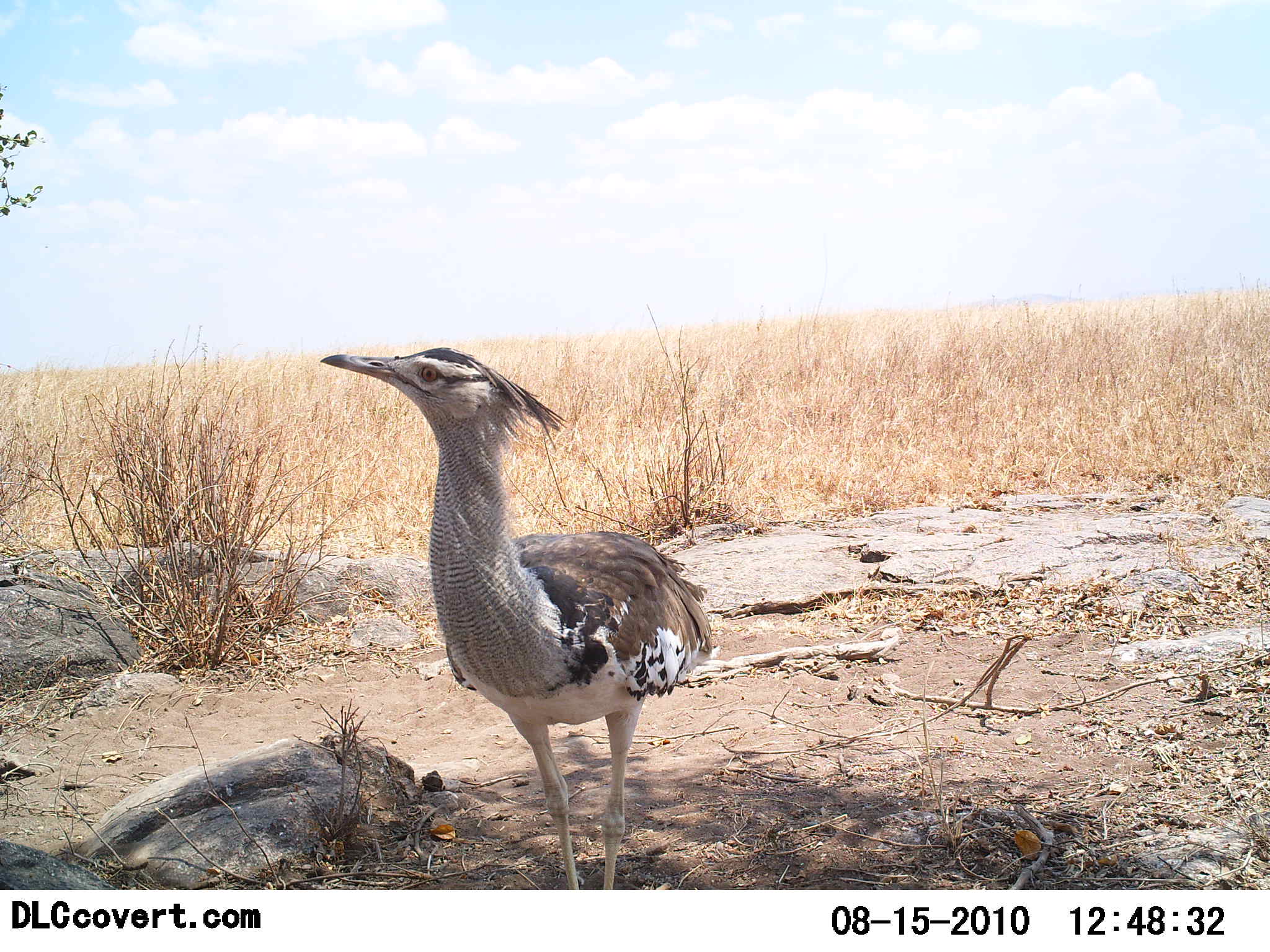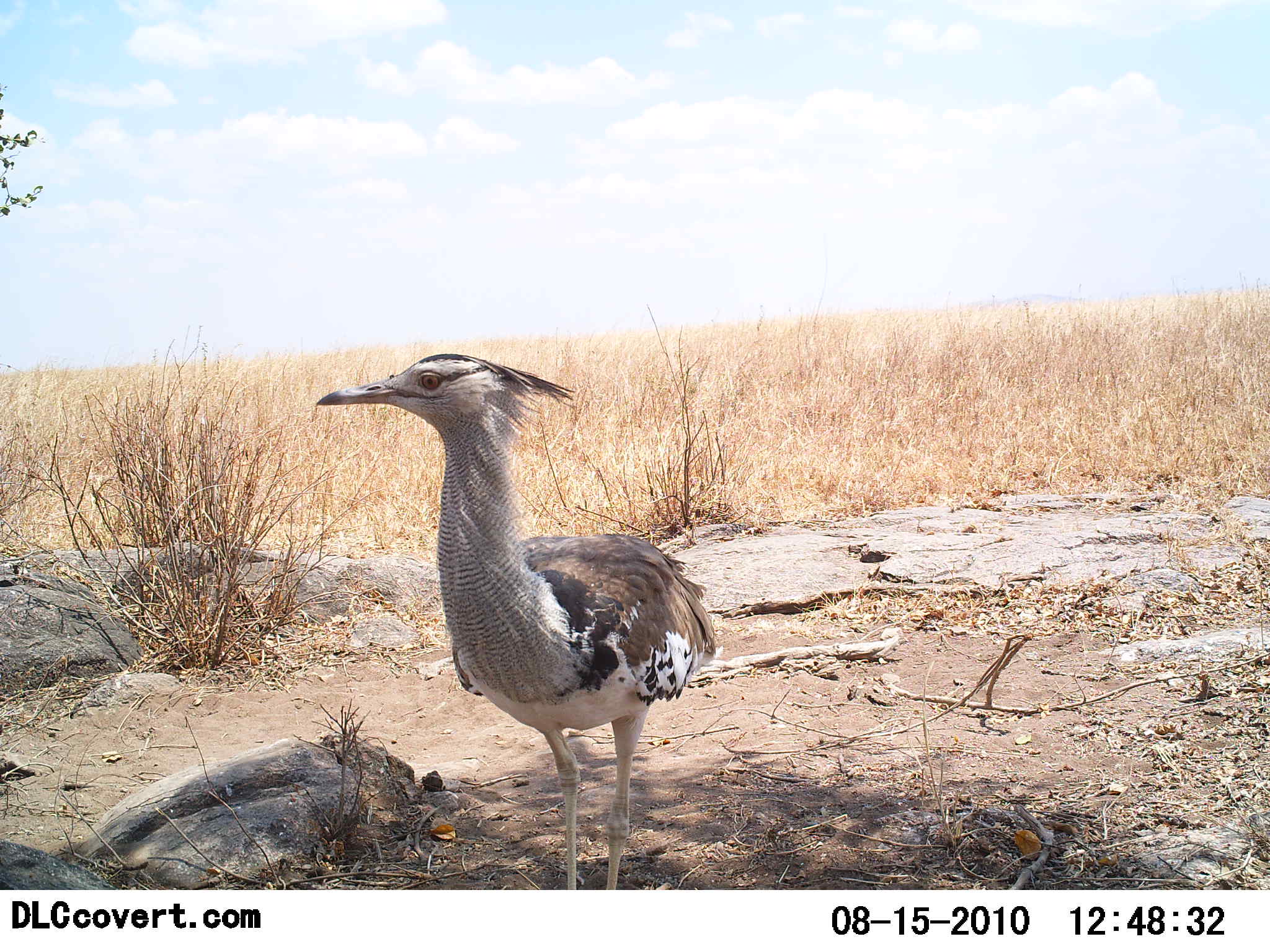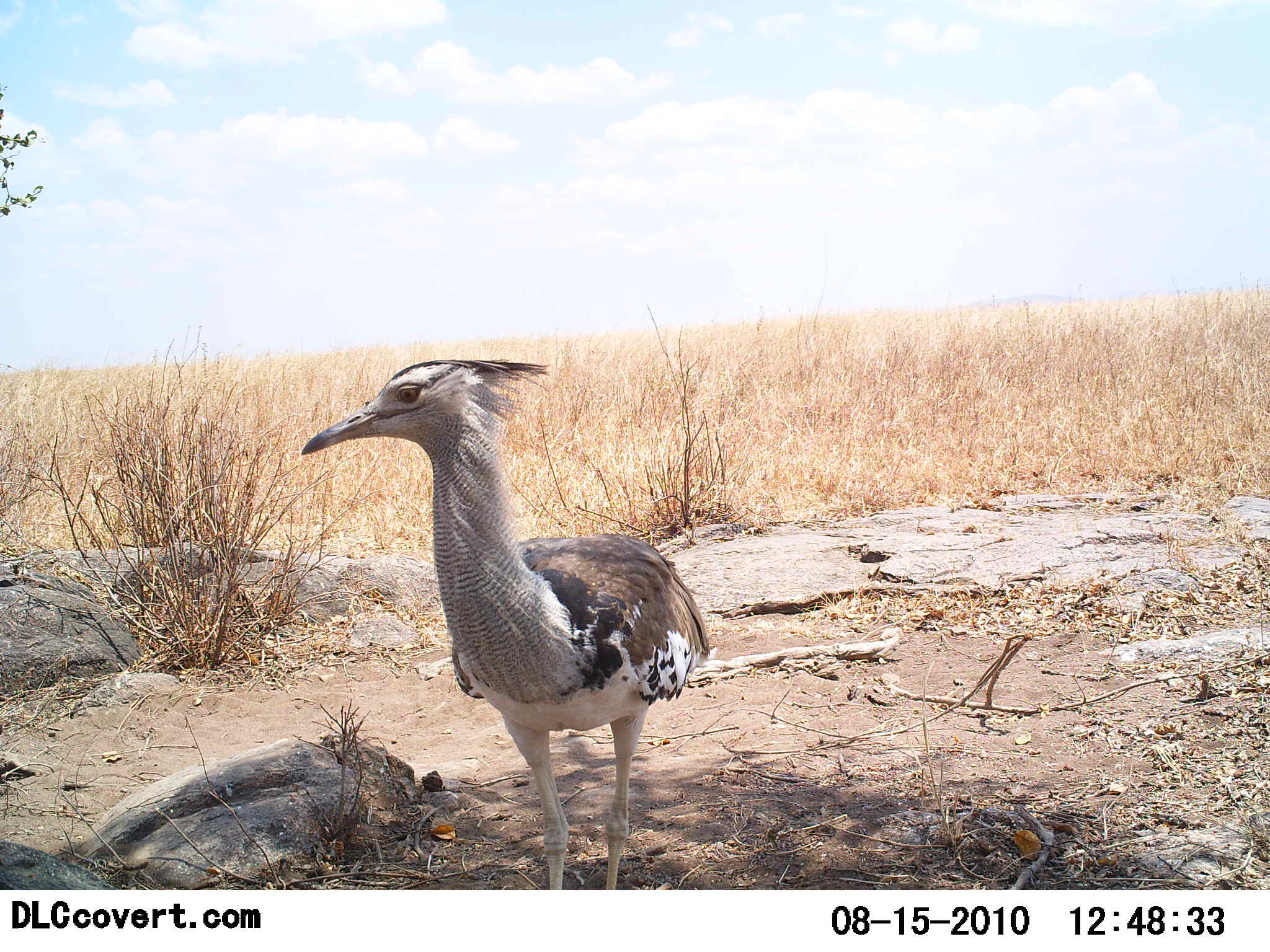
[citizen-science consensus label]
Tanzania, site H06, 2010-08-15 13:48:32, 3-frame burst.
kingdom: Animalia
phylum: Chordata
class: Aves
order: Otidiformes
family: Otididae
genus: Ardeotis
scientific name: Ardeotis kori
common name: kori bustard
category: koribustard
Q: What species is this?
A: Koribustard (kori bustard) (Ardeotis kori).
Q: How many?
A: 1.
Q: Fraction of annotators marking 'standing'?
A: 100%.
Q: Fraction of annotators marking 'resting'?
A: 0%.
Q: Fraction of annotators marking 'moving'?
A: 0%.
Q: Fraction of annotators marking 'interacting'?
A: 0%.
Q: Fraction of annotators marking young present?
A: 0%.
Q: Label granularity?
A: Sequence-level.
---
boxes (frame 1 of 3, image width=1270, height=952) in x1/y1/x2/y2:
animal: 316/346/719/889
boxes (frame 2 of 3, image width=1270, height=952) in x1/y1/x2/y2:
animal: 317/353/720/891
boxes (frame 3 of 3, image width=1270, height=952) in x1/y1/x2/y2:
animal: 301/358/712/890